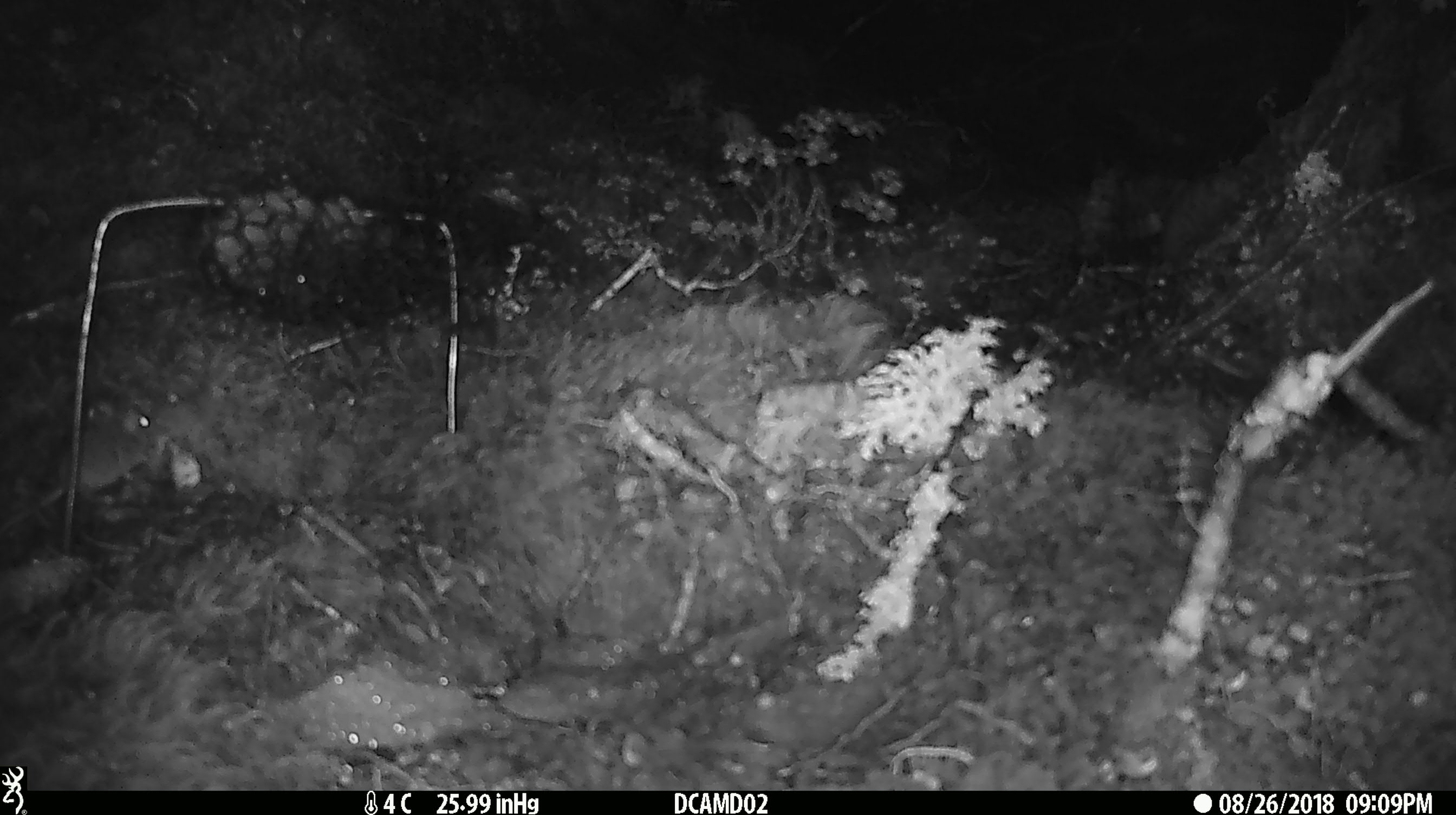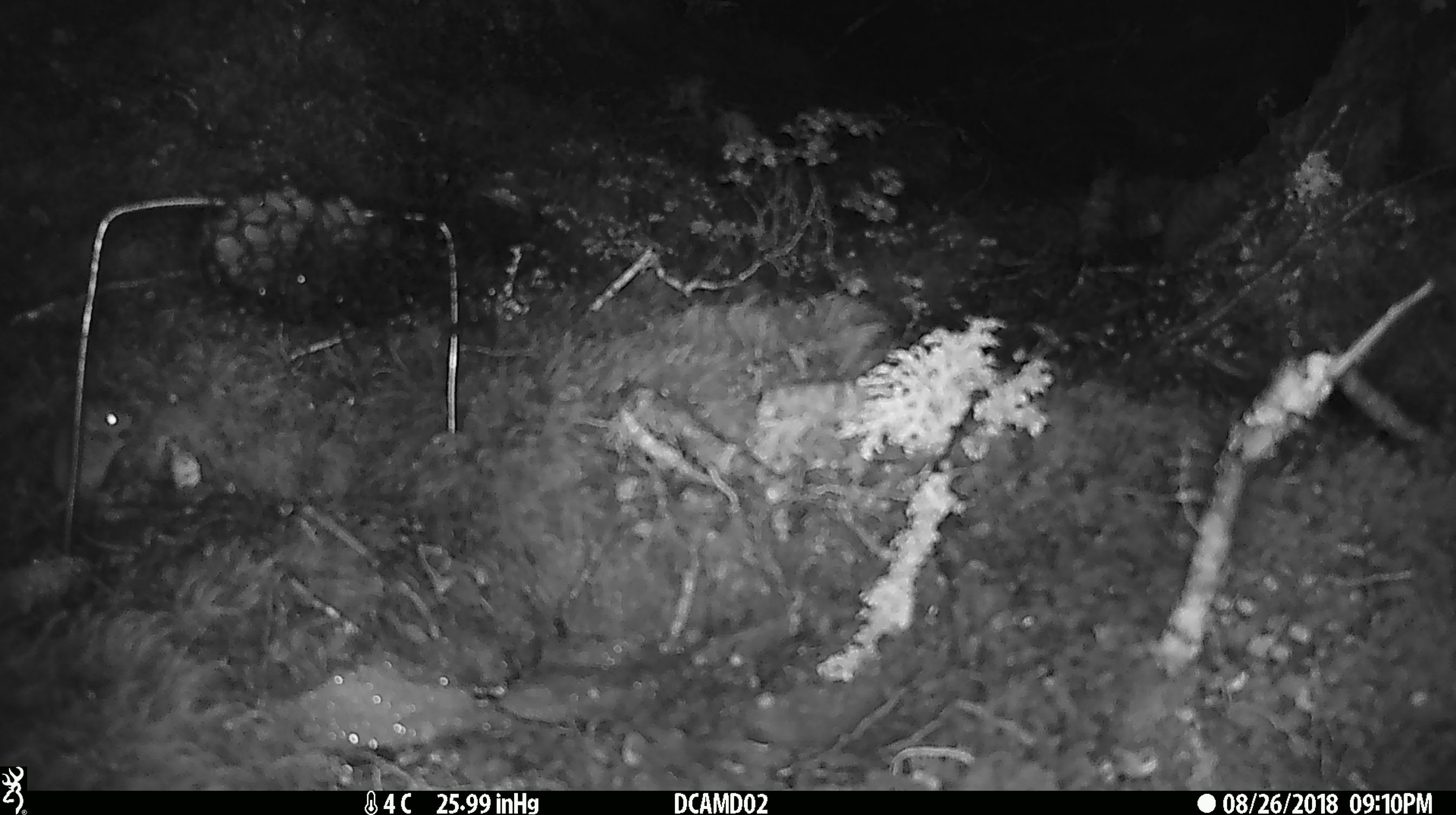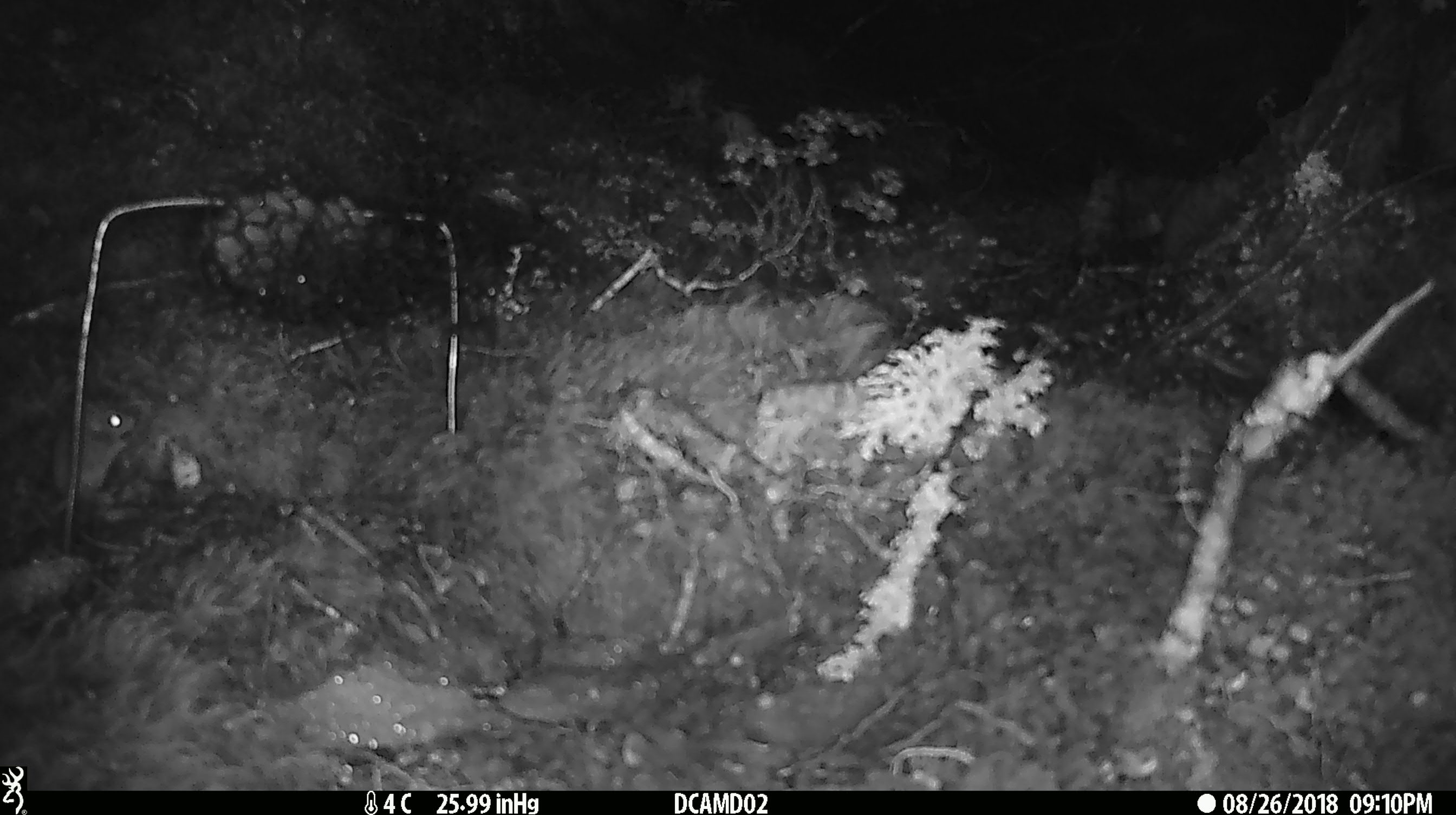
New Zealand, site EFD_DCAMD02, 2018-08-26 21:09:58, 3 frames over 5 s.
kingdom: Animalia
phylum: Chordata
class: Mammalia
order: Rodentia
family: Muridae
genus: Mus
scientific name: Mus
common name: mouse